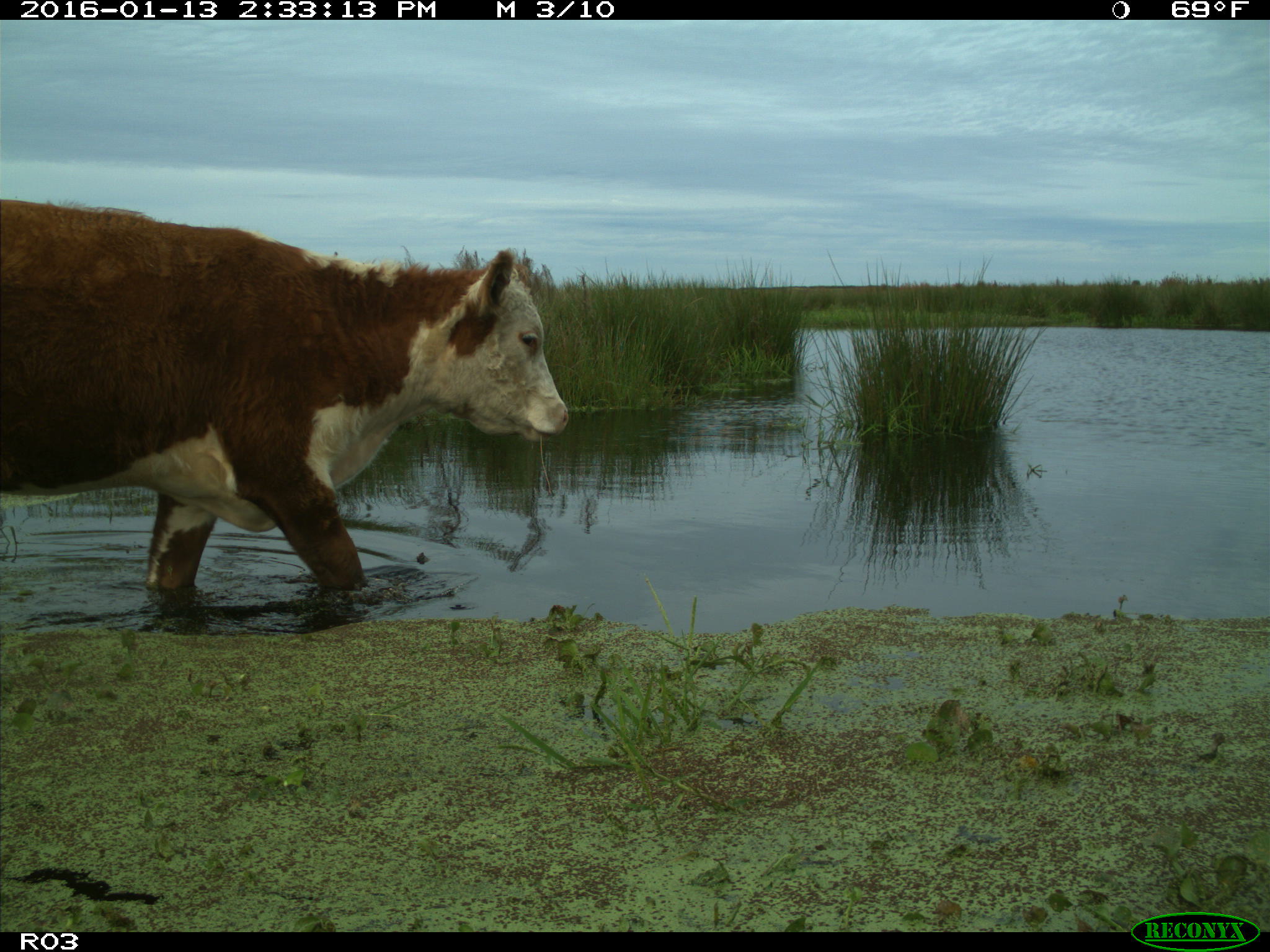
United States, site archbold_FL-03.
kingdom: Animalia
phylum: Chordata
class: Mammalia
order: Artiodactyla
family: Bovidae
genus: Bos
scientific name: Bos taurus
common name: domestic cow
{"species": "Bos taurus (domestic cow)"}